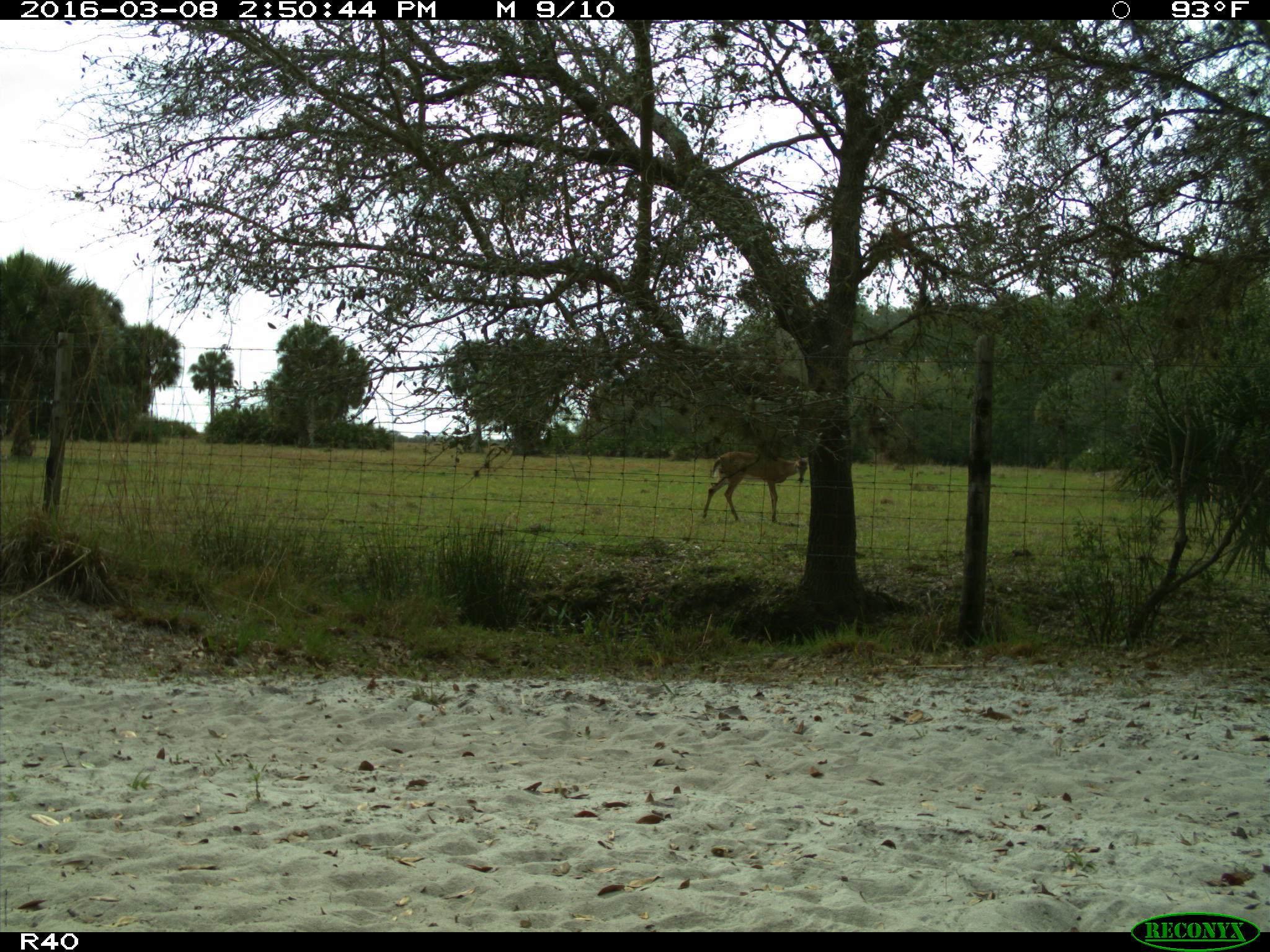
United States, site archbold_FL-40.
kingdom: Animalia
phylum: Chordata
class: Mammalia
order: Artiodactyla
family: Cervidae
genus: Odocoileus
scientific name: Odocoileus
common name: deer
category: unidentified deer